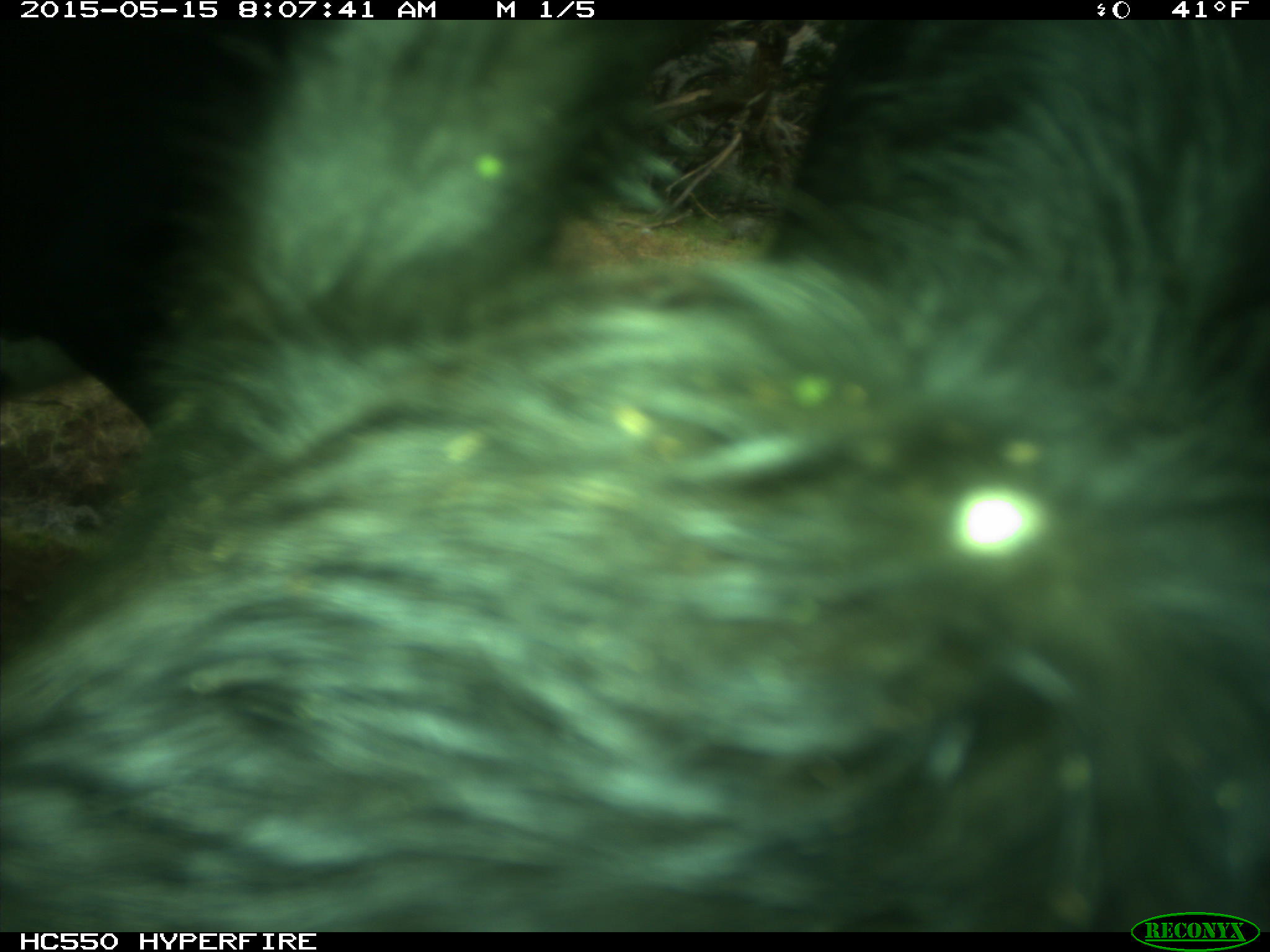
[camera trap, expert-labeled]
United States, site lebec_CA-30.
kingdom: Animalia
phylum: Chordata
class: Mammalia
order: Artiodactyla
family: Bovidae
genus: Bos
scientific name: Bos taurus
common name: domestic cow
Bos taurus (domestic cow).